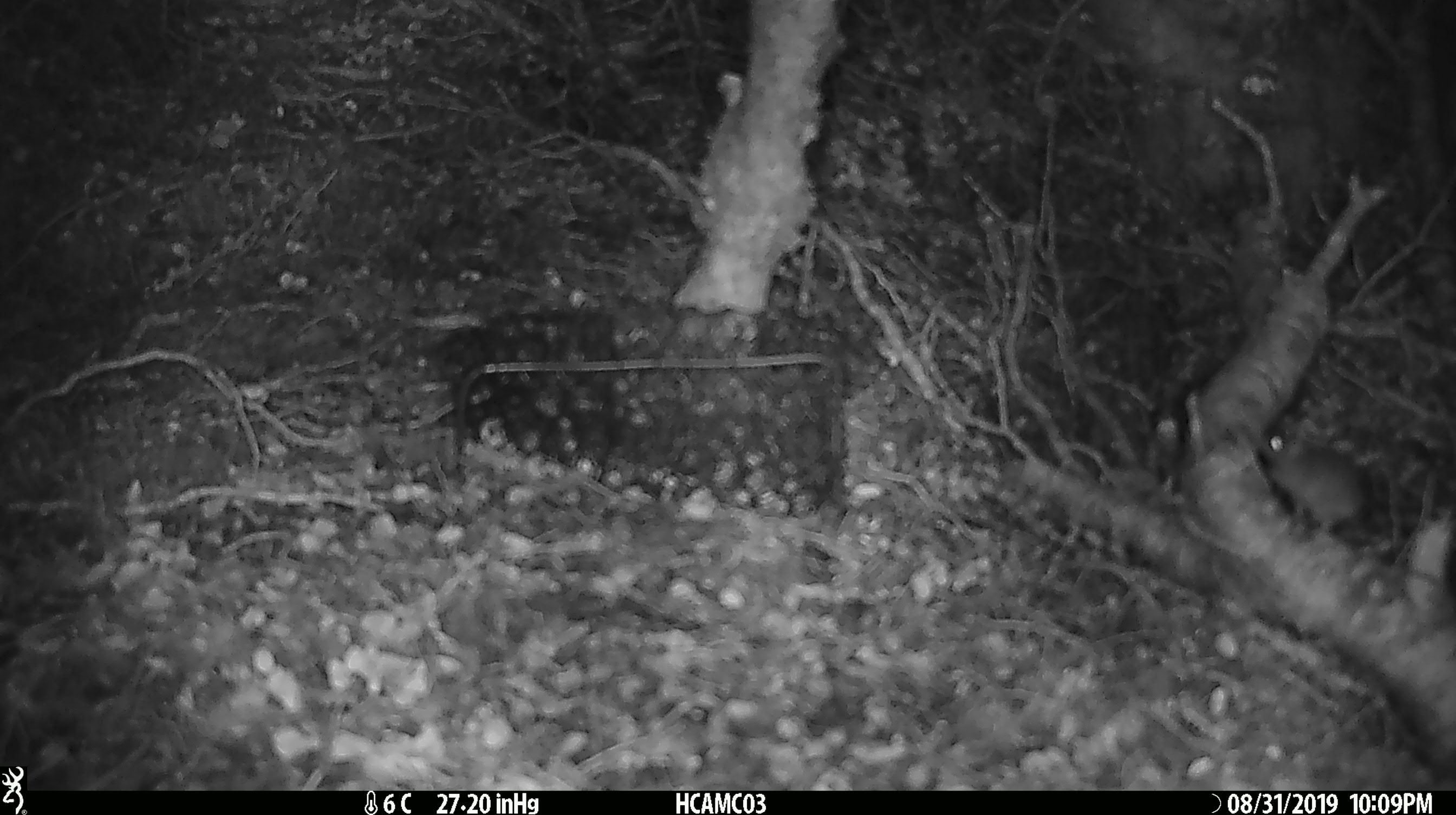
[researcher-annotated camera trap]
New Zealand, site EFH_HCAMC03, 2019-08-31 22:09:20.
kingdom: Animalia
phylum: Chordata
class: Mammalia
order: Rodentia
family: Muridae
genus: Mus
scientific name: Mus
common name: mouse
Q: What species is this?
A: Mouse (Mus).